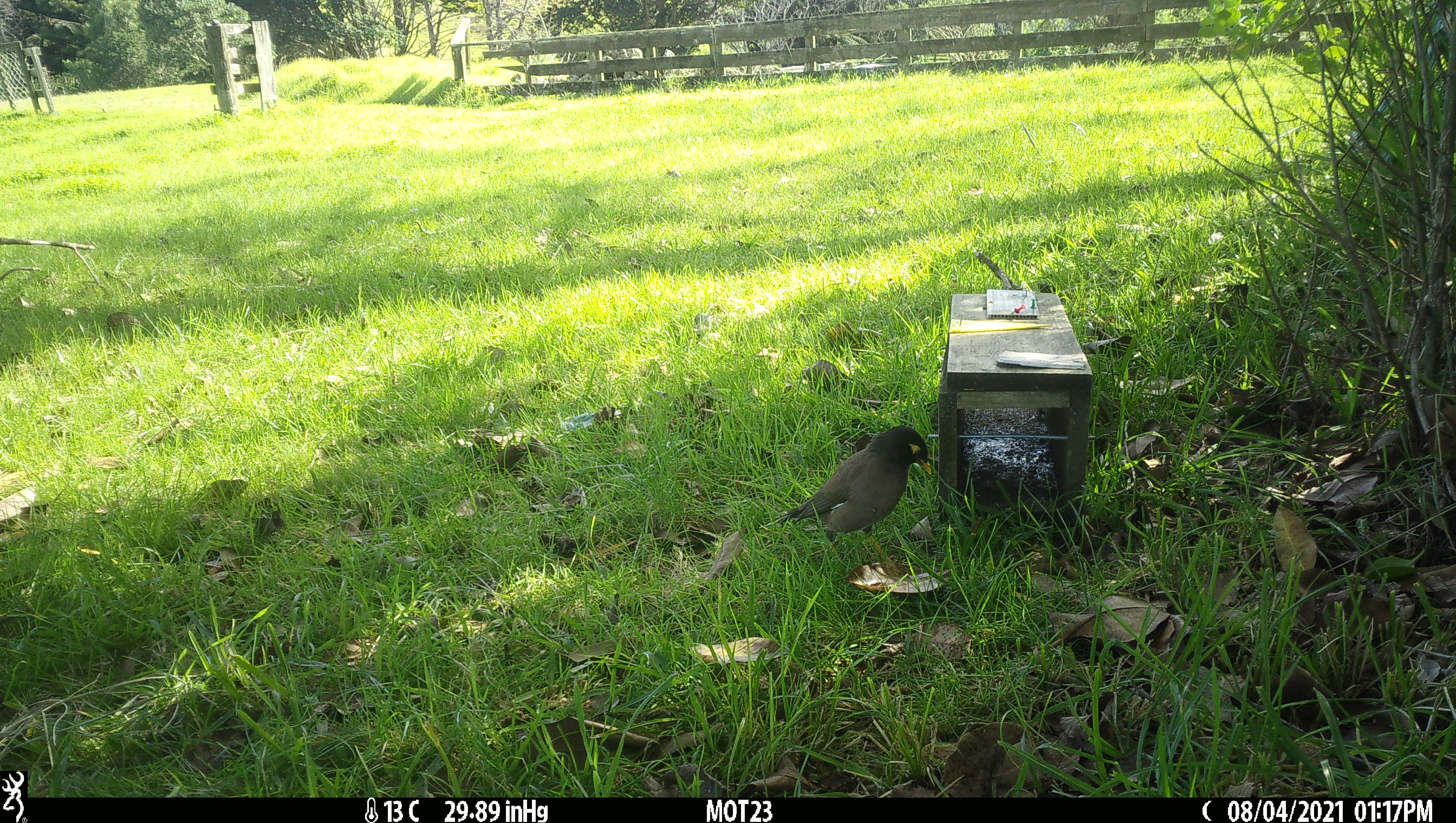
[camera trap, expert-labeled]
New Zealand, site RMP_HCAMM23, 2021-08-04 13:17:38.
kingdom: Animalia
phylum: Chordata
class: Aves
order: Passeriformes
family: Sturnidae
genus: Acridotheres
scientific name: Acridotheres tristis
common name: common myna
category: myna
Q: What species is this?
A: Myna (common myna) (Acridotheres tristis).